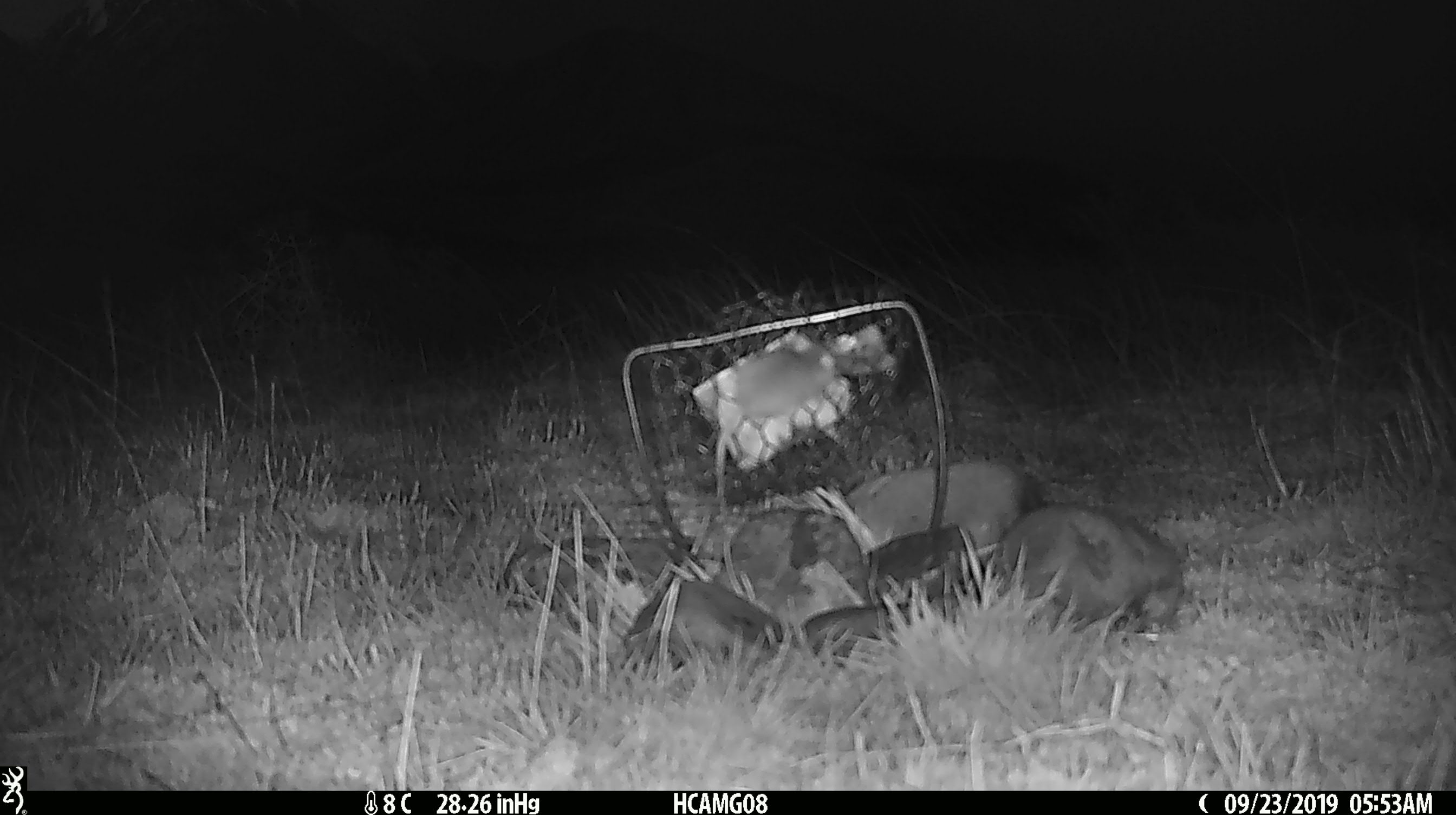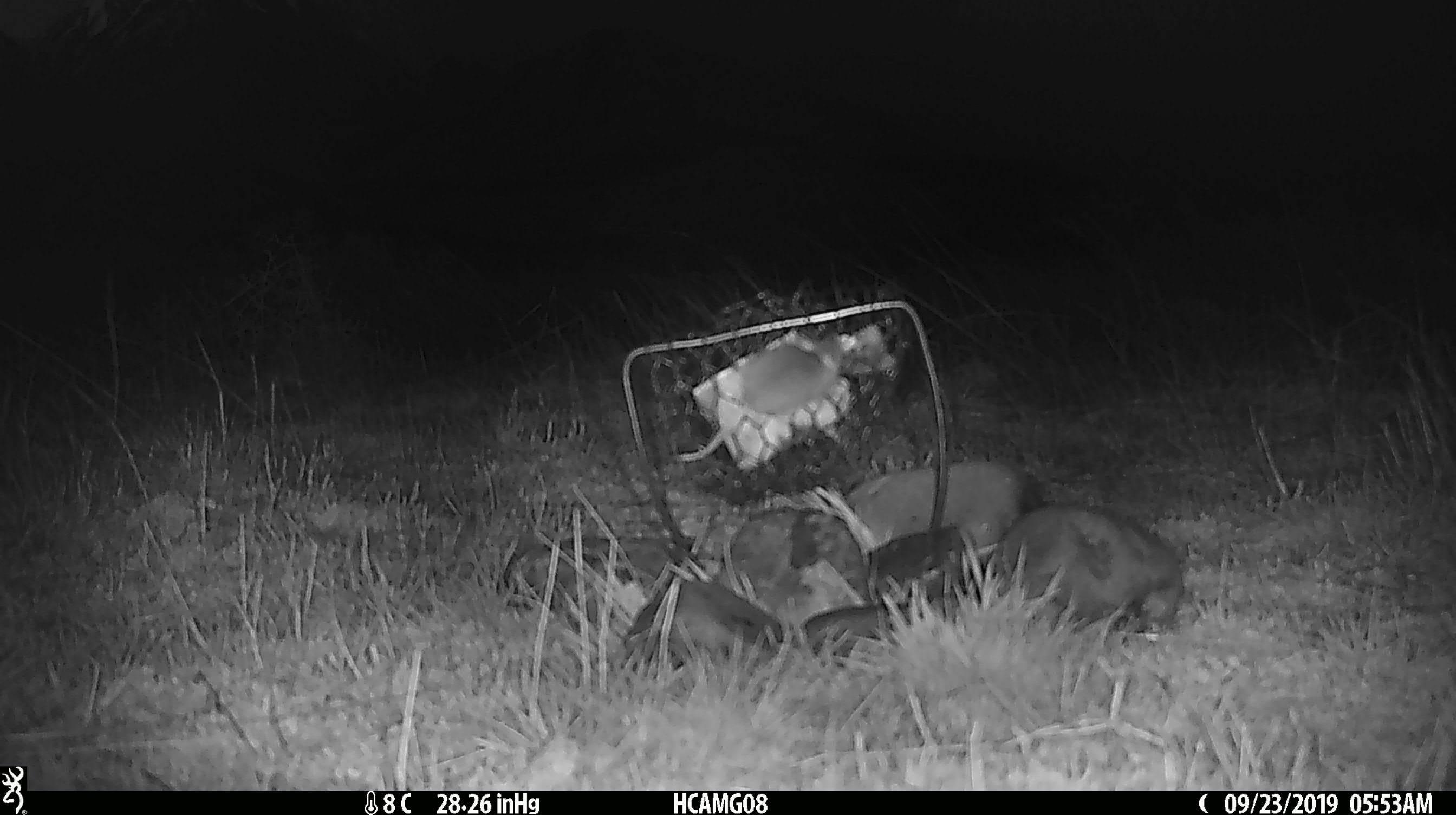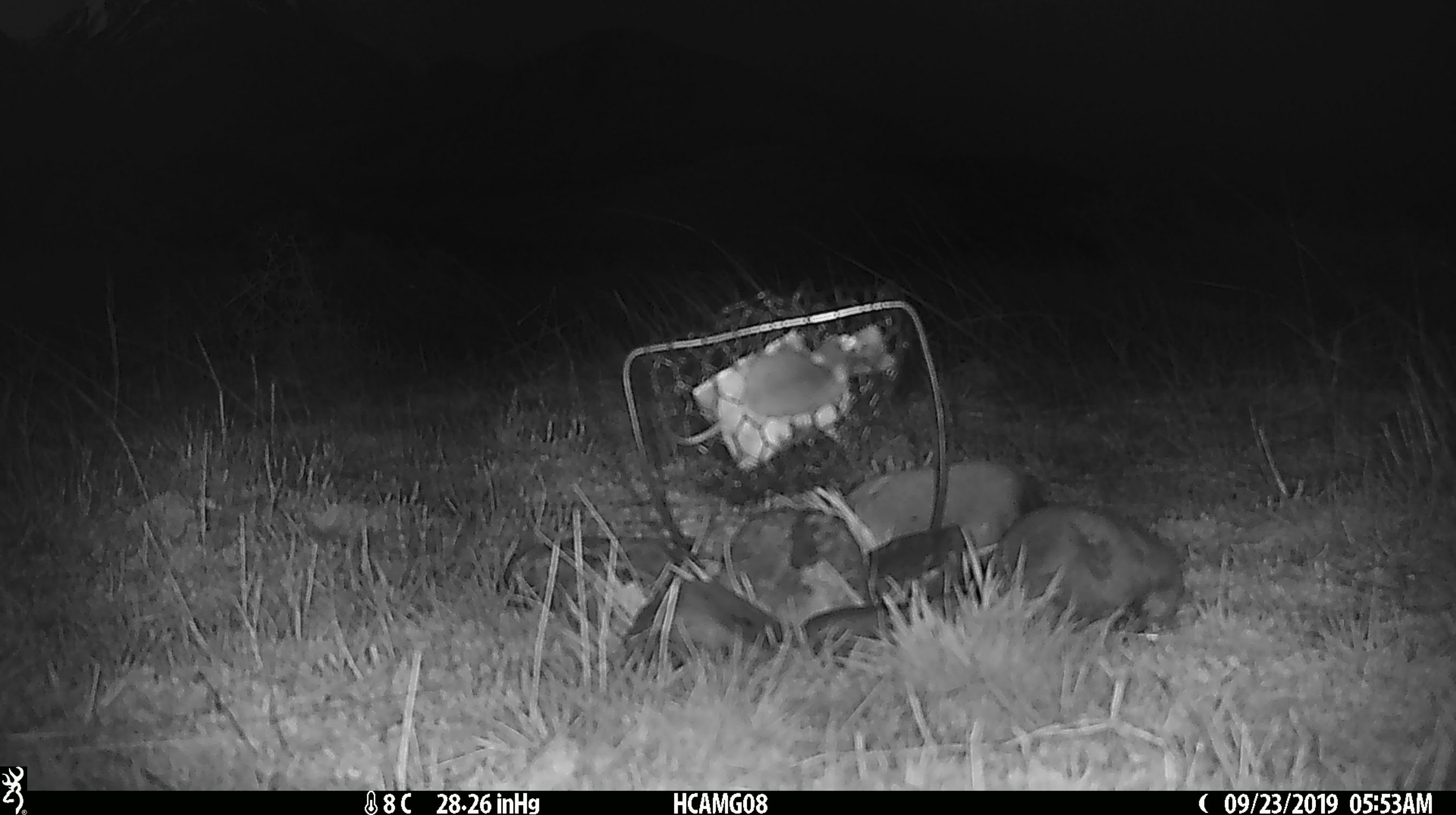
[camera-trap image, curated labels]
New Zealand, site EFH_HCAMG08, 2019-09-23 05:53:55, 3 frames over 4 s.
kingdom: Animalia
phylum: Chordata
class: Mammalia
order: Rodentia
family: Muridae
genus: Mus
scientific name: Mus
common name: mouse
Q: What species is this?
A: Mouse (Mus).